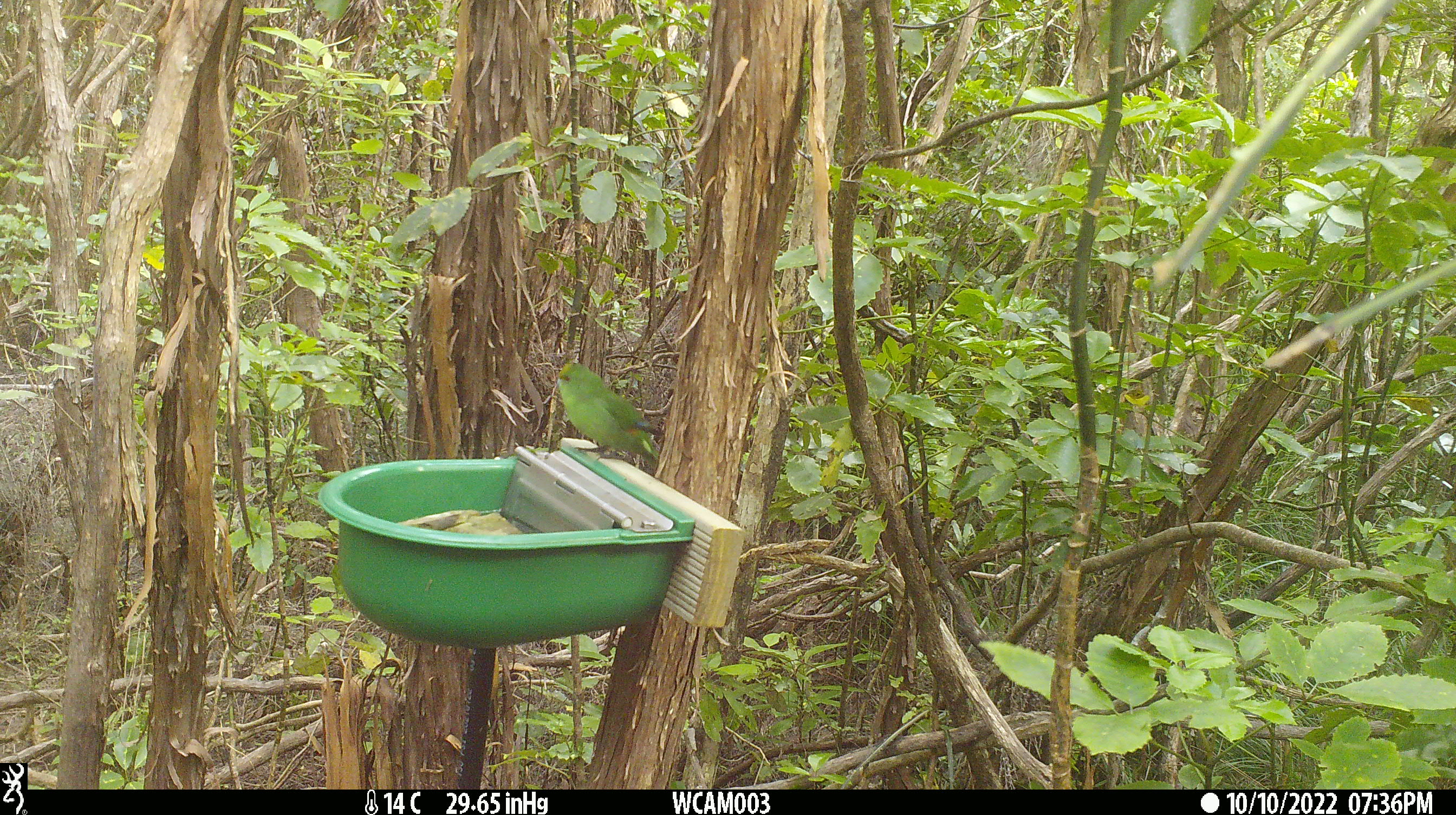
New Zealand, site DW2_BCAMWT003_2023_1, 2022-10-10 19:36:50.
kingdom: Animalia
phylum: Chordata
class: Aves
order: Psittaciformes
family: Psittaculidae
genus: Cyanoramphus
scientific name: Cyanoramphus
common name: parakeet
Parakeet (Cyanoramphus).